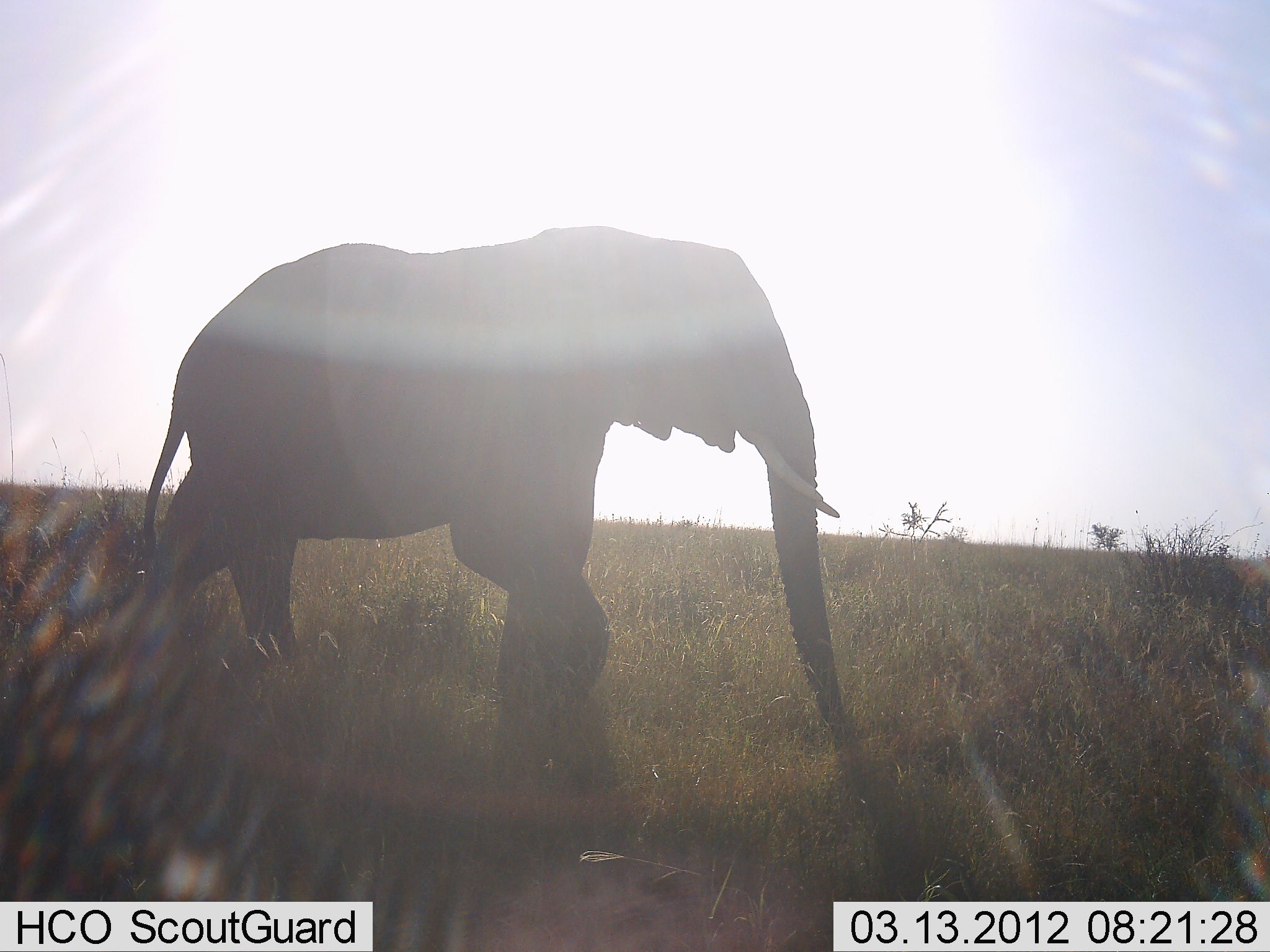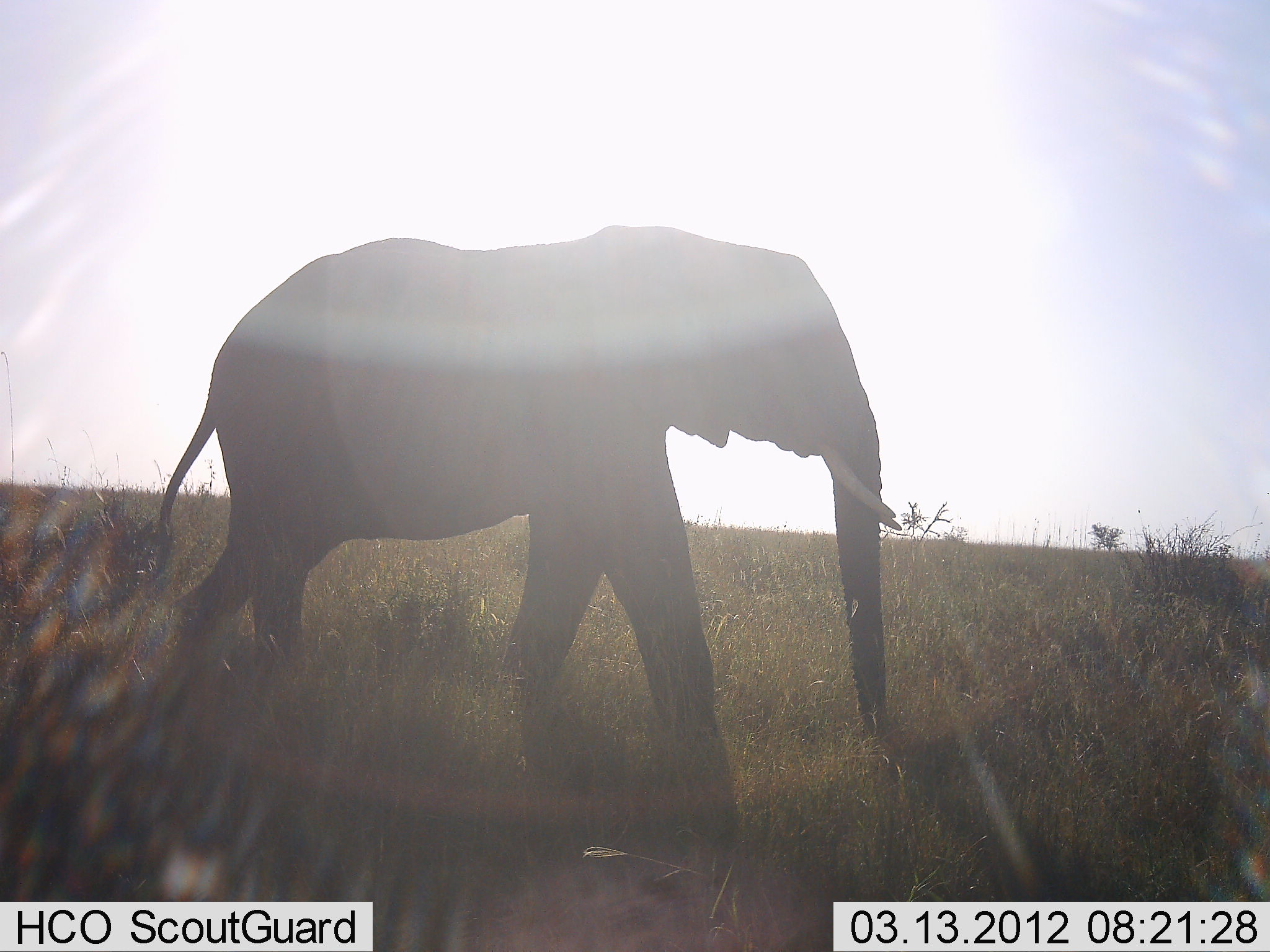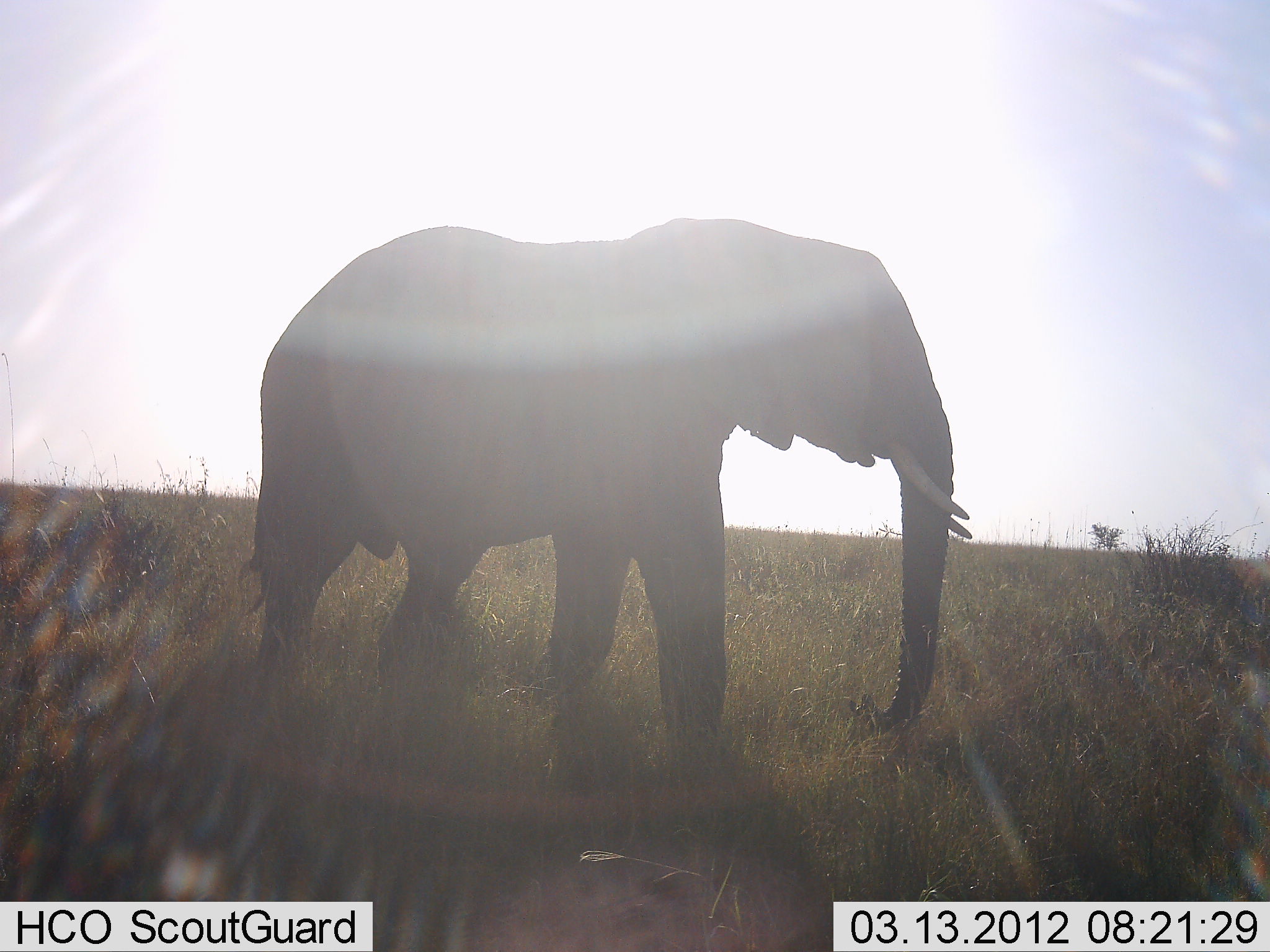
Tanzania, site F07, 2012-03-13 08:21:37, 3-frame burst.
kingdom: Animalia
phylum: Chordata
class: Mammalia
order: Proboscidea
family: Elephantidae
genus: Loxodonta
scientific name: Loxodonta africana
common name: african bush elephant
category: elephant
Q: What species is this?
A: Elephant (african bush elephant) (Loxodonta africana).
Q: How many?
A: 1.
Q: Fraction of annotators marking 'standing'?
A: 0%.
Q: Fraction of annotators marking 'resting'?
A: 0%.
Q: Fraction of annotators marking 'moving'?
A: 100%.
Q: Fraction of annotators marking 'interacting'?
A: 0%.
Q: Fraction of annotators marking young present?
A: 0%.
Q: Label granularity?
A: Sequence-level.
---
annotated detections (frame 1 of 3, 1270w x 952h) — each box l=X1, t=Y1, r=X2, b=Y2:
animal: l=127, t=226, r=870, b=788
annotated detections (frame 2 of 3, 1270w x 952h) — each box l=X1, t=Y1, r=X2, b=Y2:
animal: l=149, t=224, r=901, b=786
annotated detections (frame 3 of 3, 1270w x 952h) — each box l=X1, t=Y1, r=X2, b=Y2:
animal: l=238, t=219, r=975, b=760